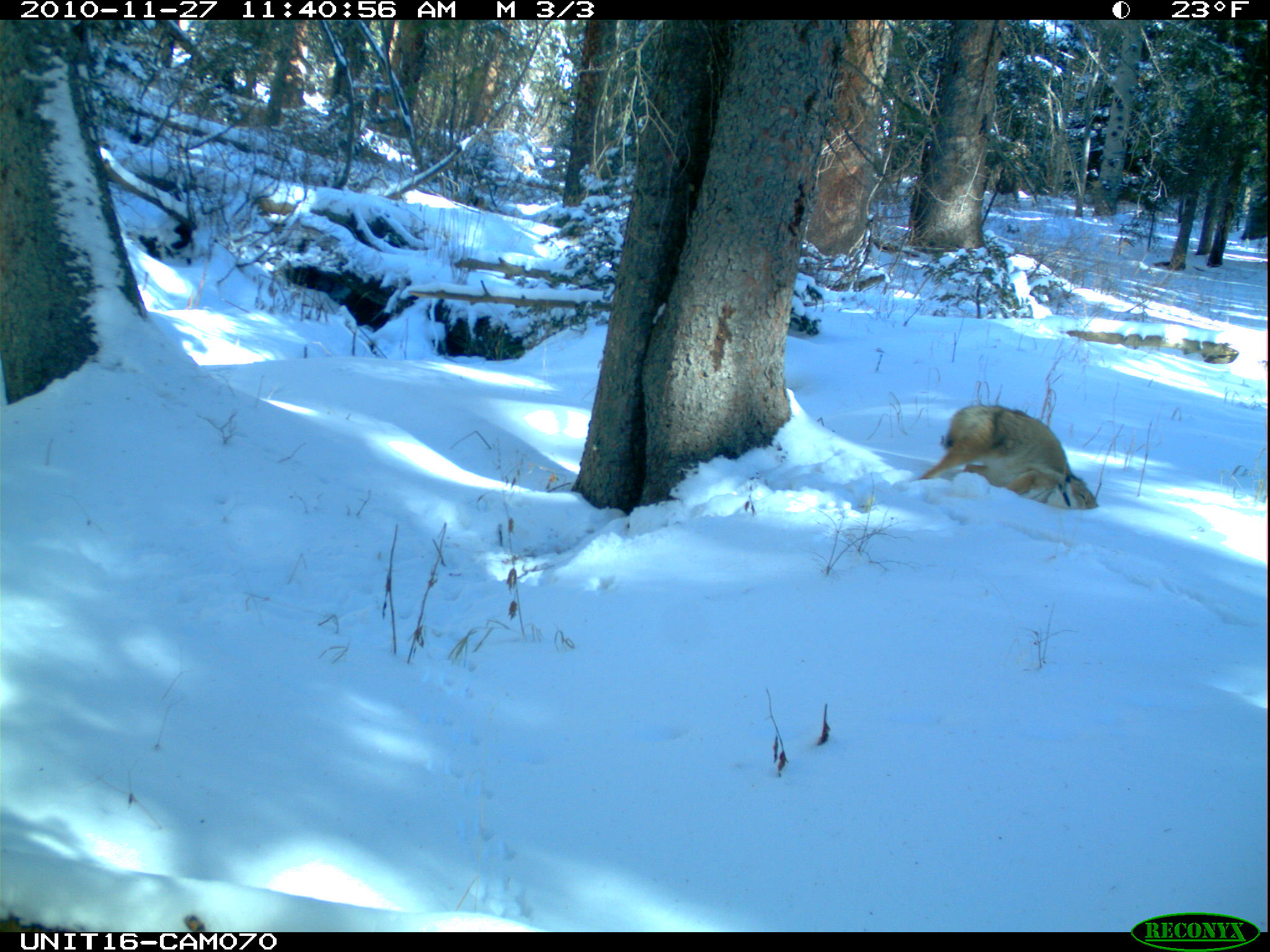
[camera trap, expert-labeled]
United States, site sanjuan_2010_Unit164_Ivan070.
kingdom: Animalia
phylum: Chordata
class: Mammalia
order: Carnivora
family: Canidae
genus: Canis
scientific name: Canis latrans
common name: coyote